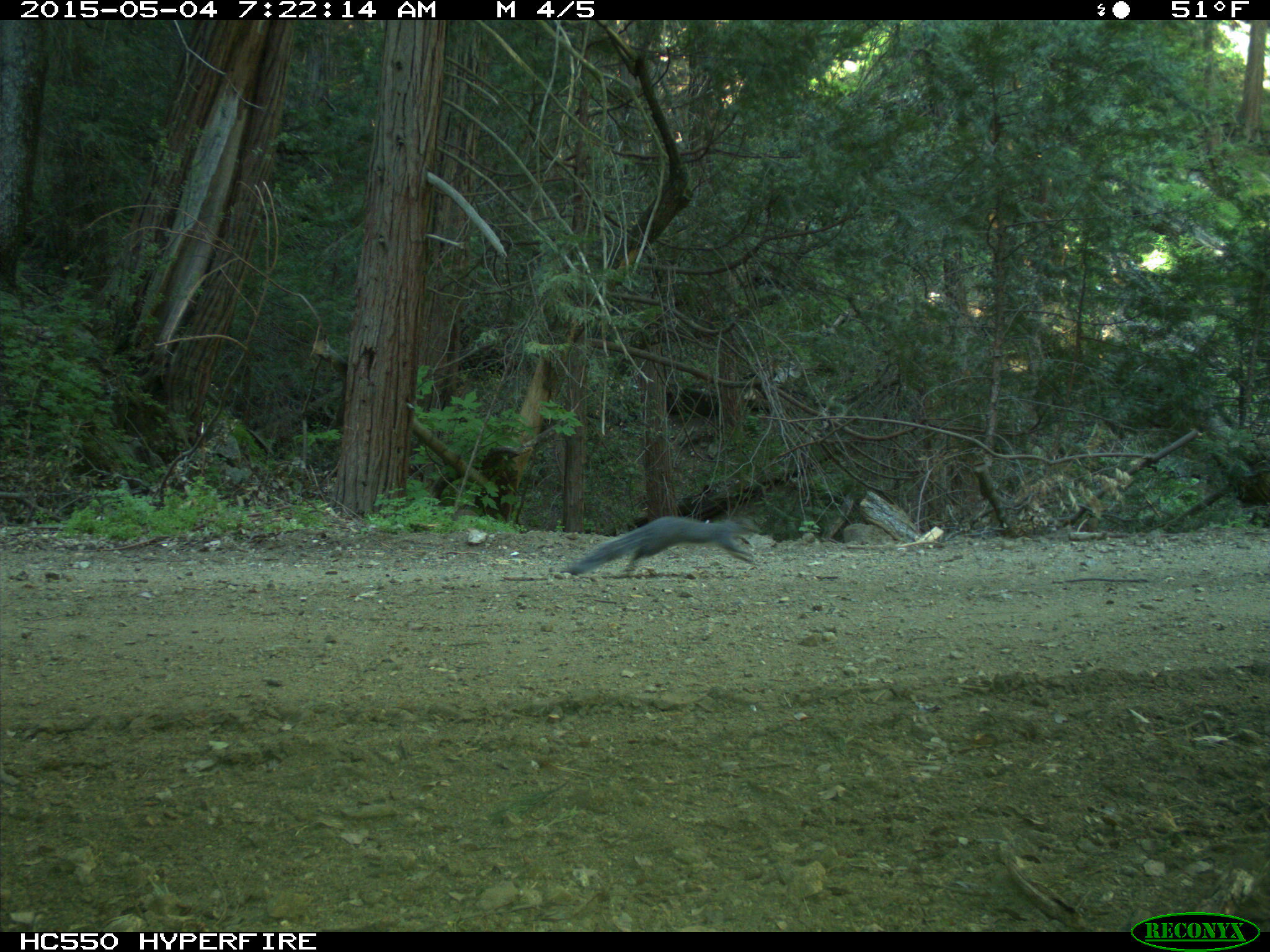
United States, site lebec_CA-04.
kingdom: Animalia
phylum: Chordata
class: Mammalia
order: Rodentia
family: Sciuridae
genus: Sciurus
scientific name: Sciurus carolinensis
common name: eastern gray squirrel